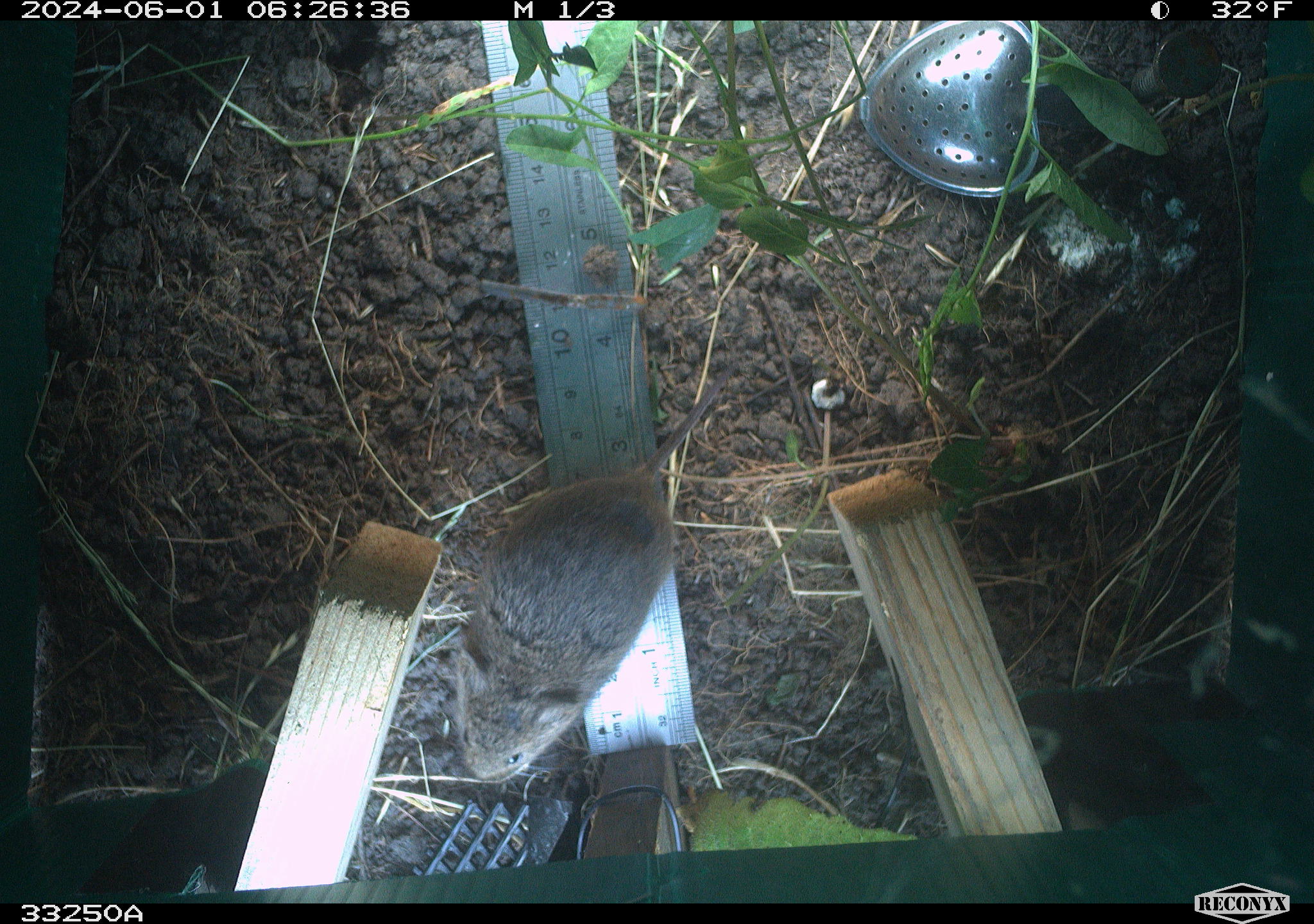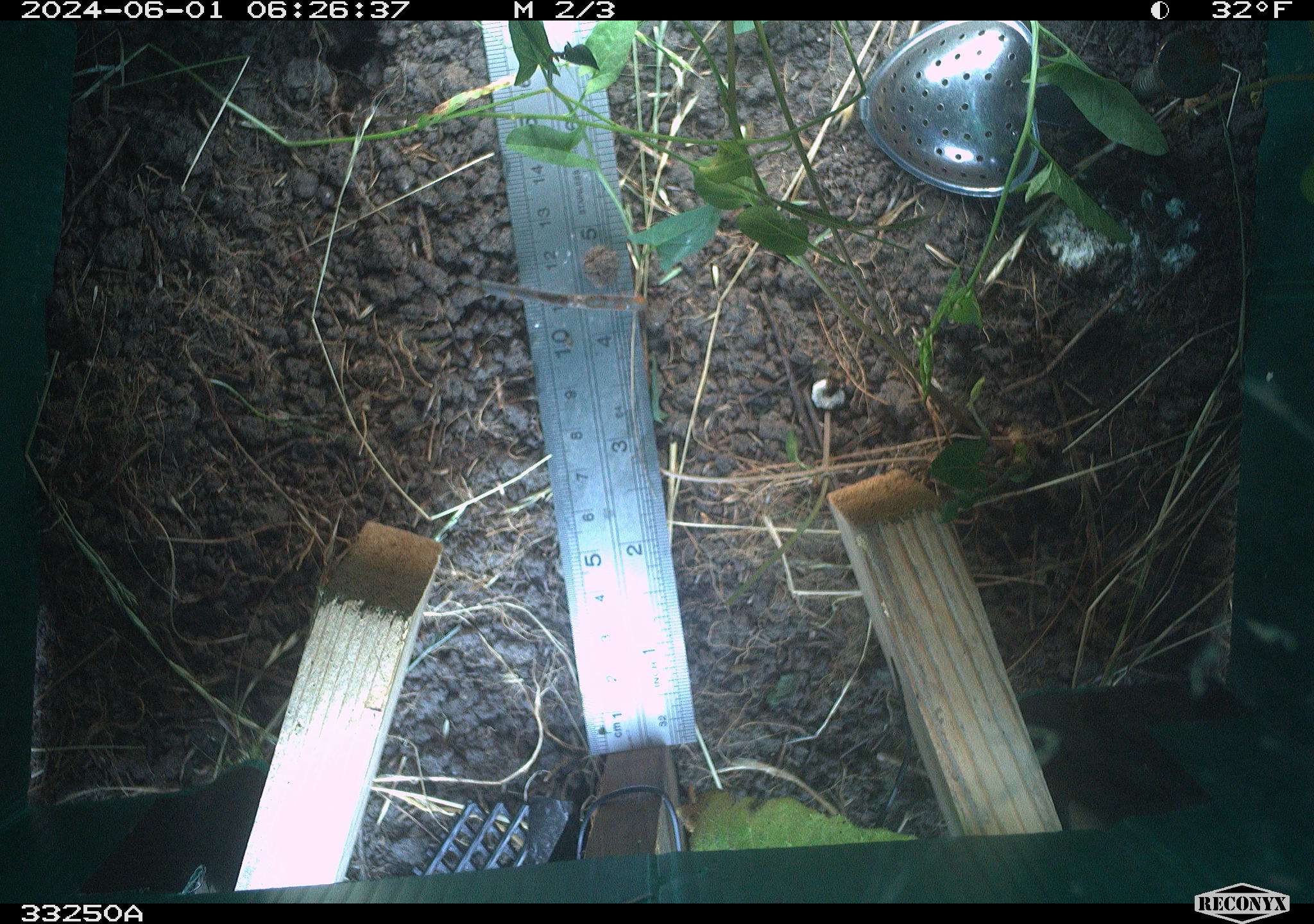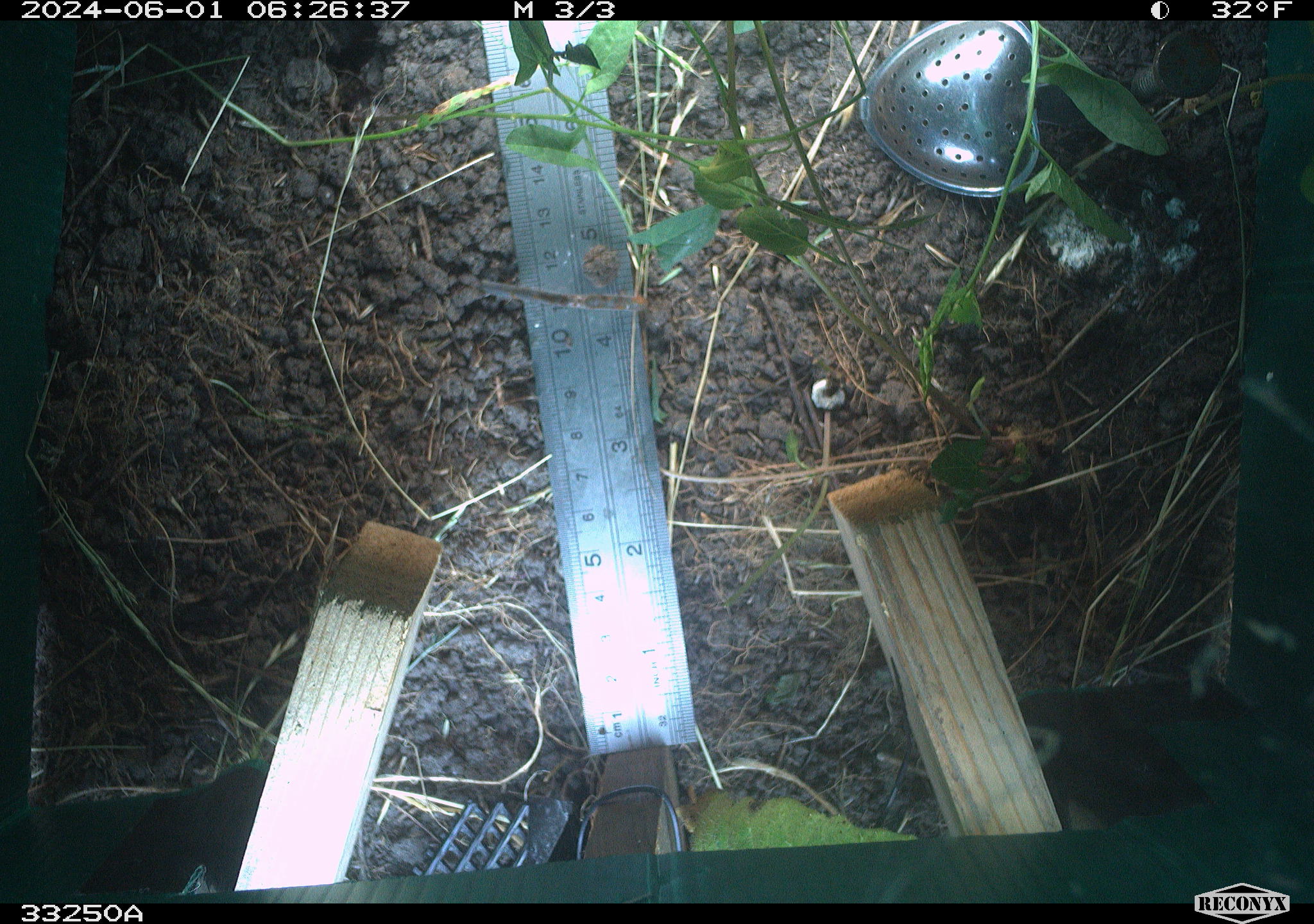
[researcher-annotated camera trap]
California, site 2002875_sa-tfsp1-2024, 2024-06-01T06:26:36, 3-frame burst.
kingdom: Animalia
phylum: Chordata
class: Mammalia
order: Rodentia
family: Cricetidae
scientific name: Arvicolinae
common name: voles, lemmings, and muskrats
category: arvicolinae subfamily